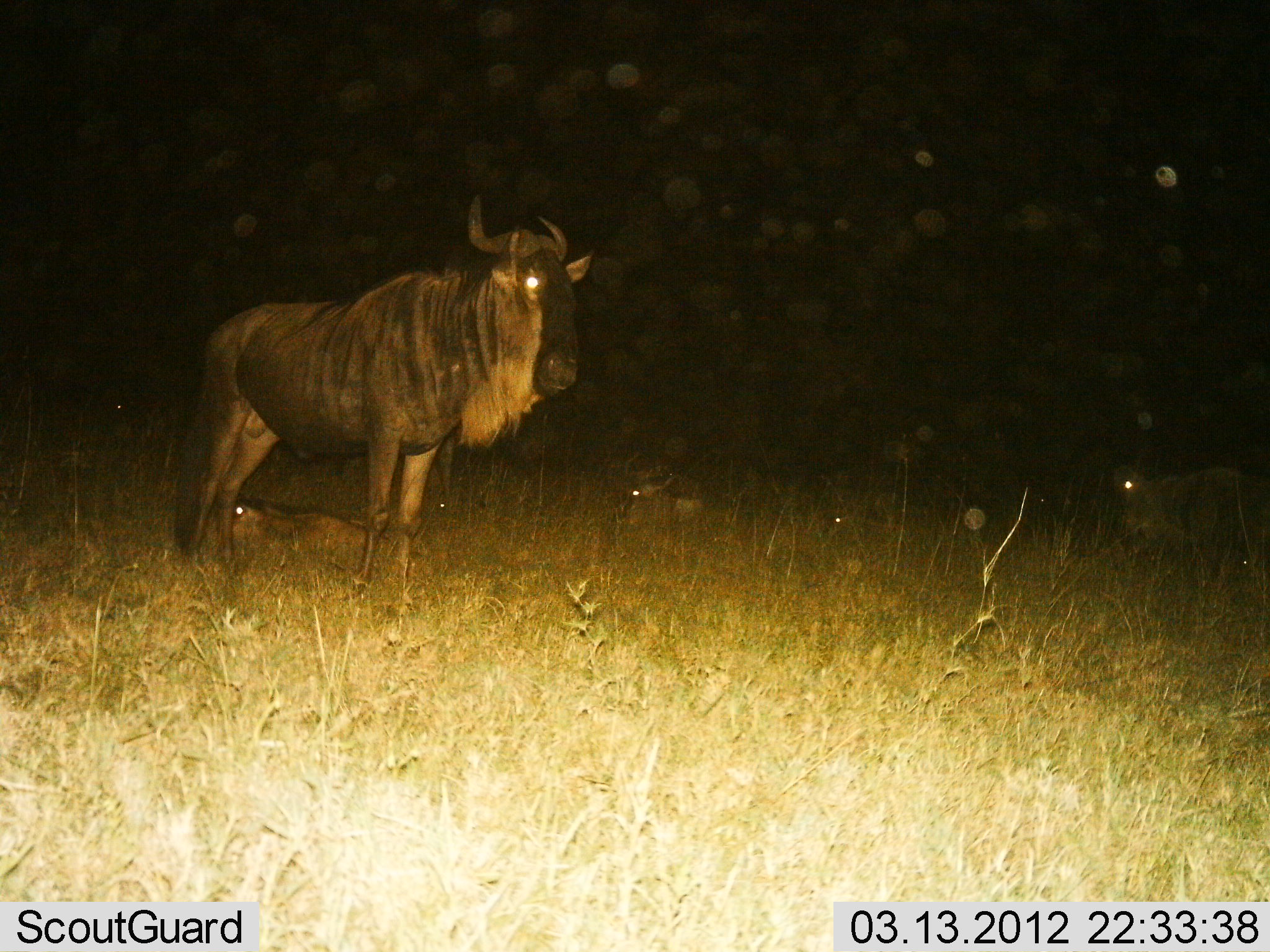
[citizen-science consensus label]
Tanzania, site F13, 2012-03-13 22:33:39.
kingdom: Animalia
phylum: Chordata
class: Mammalia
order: Artiodactyla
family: Bovidae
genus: Connochaetes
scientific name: Connochaetes taurinus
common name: blue wildebeest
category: wildebeest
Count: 4.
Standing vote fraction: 90%.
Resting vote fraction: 62%.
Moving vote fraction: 0%.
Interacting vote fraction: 0%.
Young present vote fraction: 38%.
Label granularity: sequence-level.